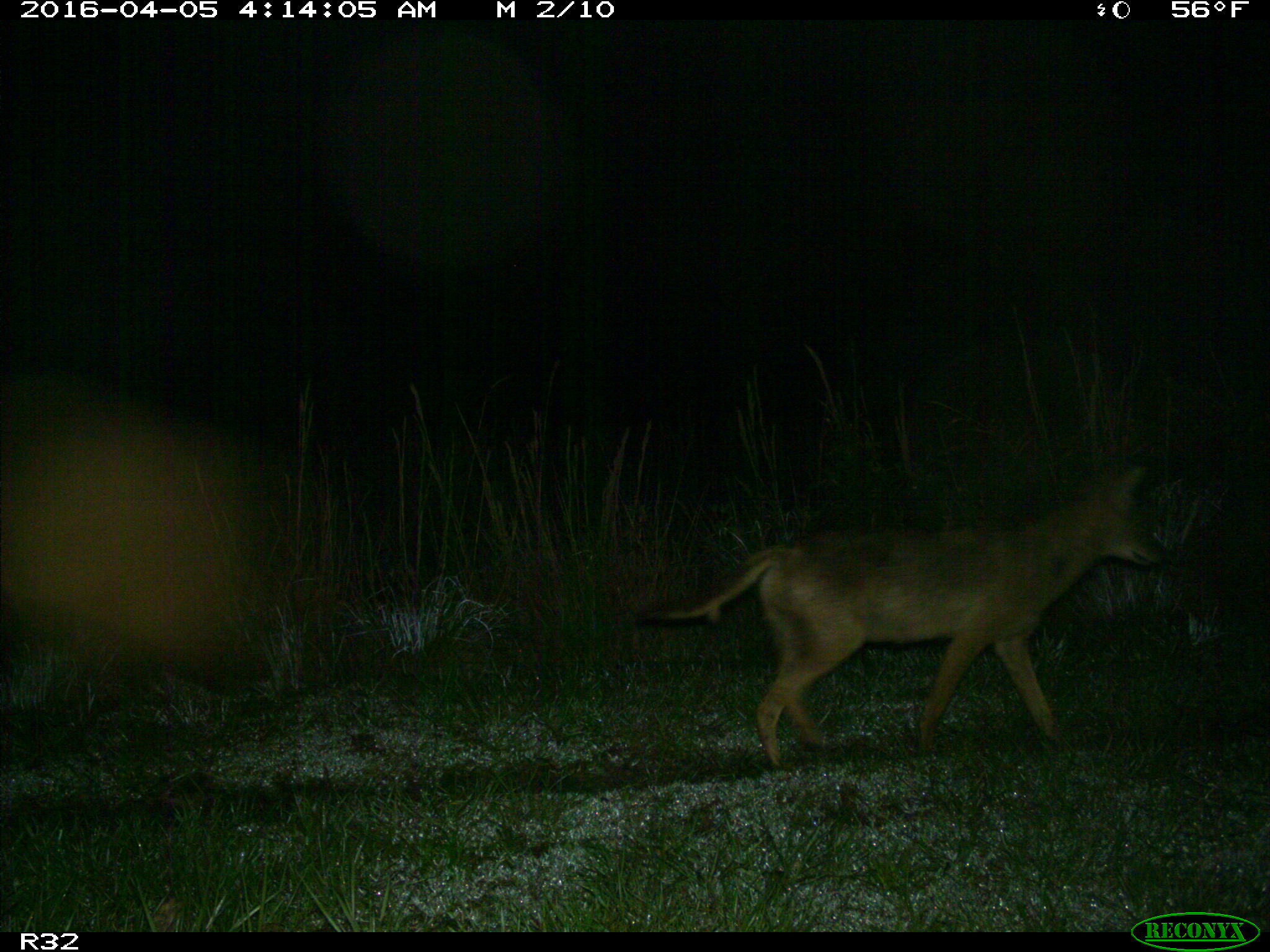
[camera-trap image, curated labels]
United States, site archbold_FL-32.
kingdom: Animalia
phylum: Chordata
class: Mammalia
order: Carnivora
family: Canidae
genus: Canis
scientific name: Canis latrans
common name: coyote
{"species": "Canis latrans (coyote)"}